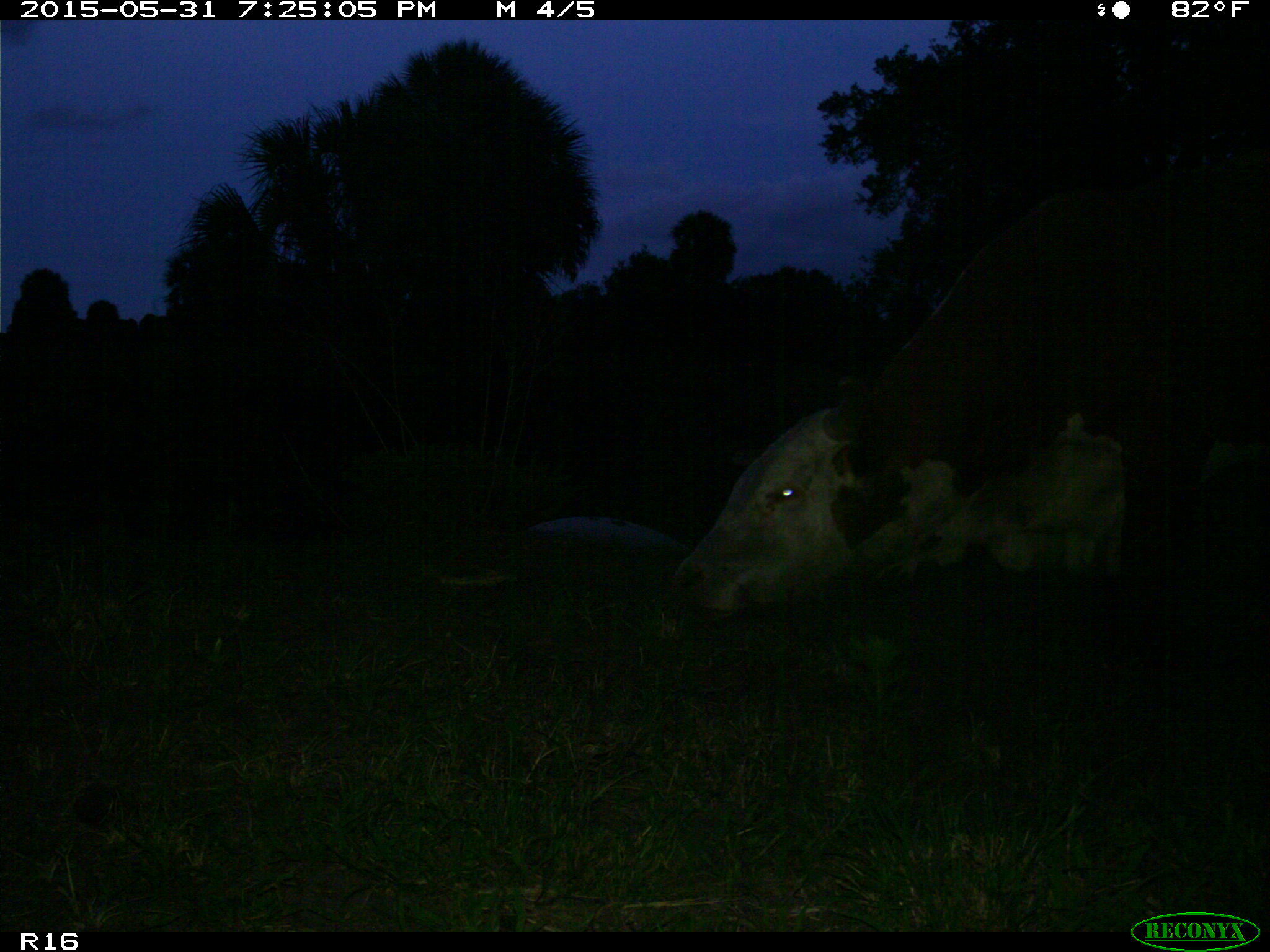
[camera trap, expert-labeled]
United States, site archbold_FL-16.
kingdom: Animalia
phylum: Chordata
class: Mammalia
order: Artiodactyla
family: Bovidae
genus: Bos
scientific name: Bos taurus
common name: domestic cow